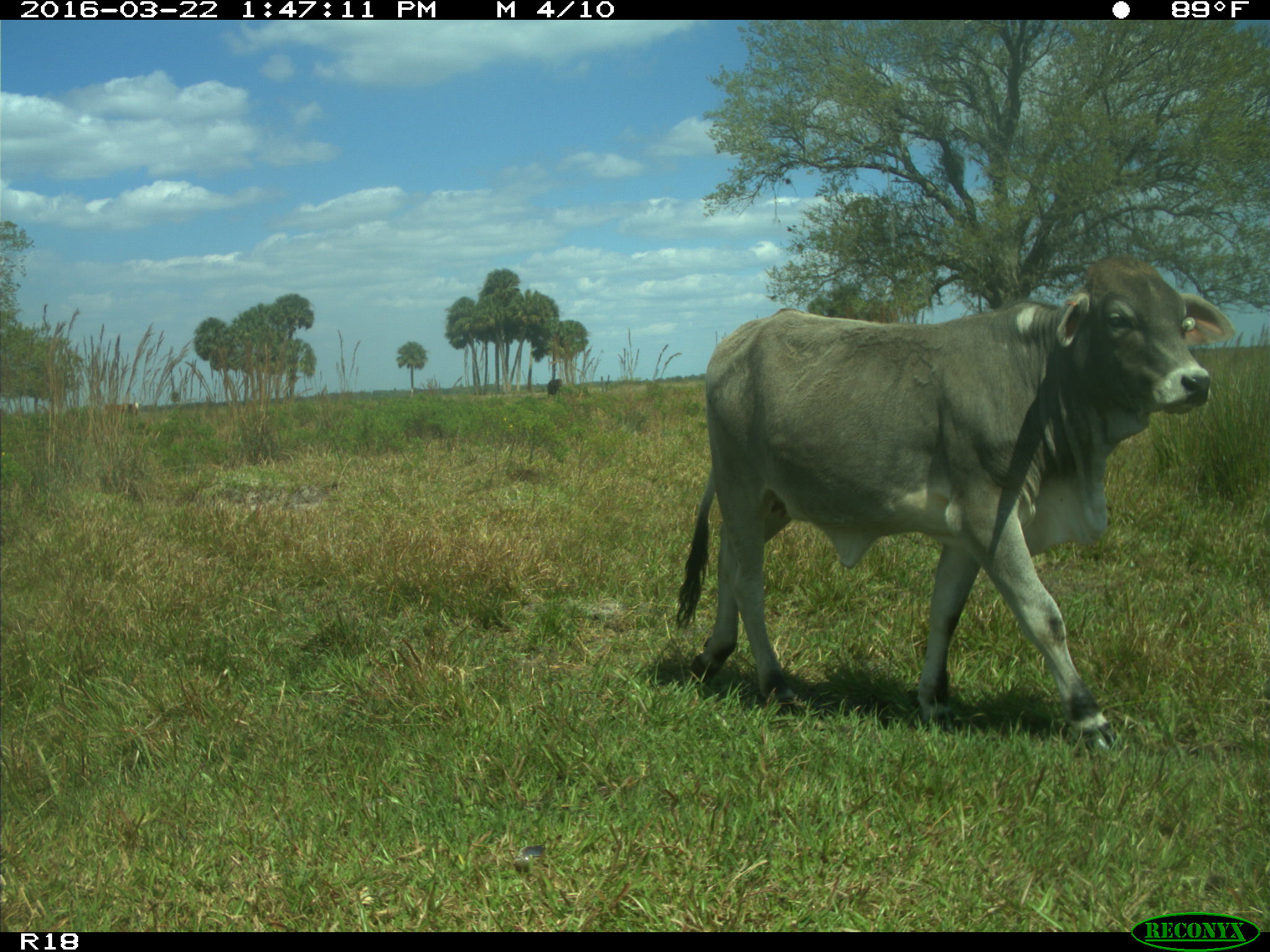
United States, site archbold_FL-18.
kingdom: Animalia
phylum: Chordata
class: Mammalia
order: Artiodactyla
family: Bovidae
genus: Bos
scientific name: Bos taurus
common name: domestic cow